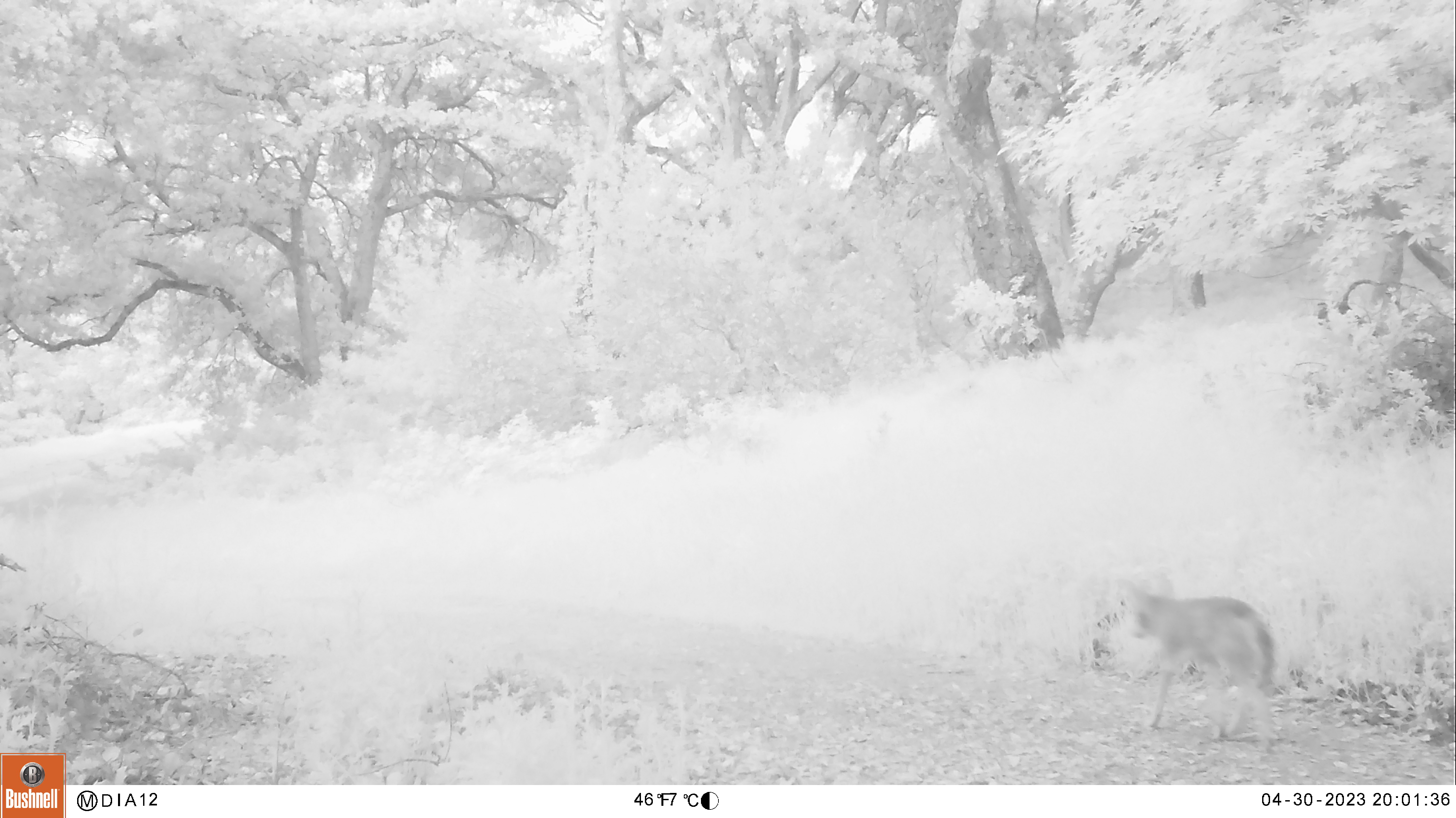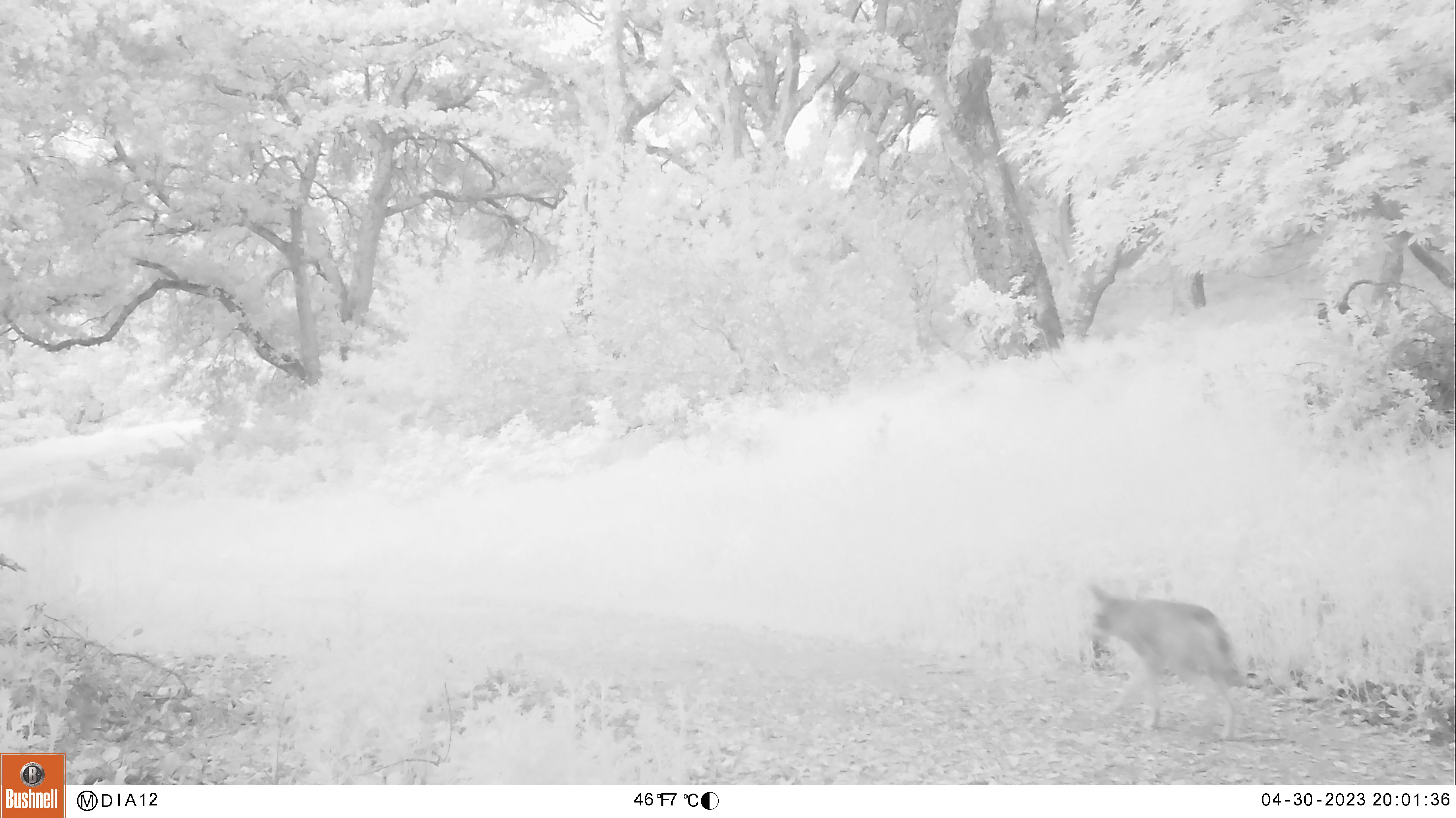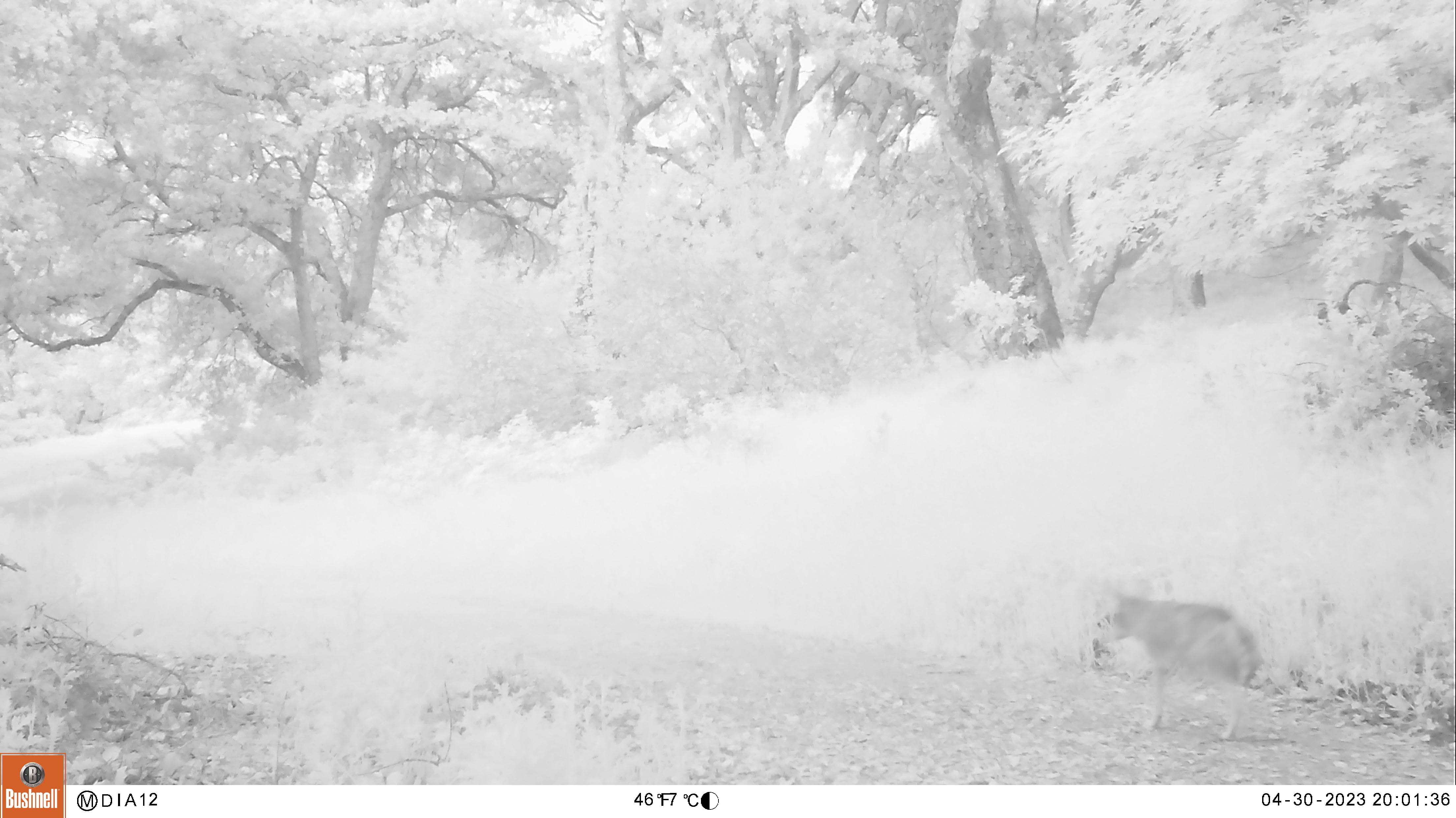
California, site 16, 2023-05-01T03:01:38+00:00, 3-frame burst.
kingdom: Animalia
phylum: Chordata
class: Mammalia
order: Carnivora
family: Canidae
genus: Canis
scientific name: Canis latrans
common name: coyote